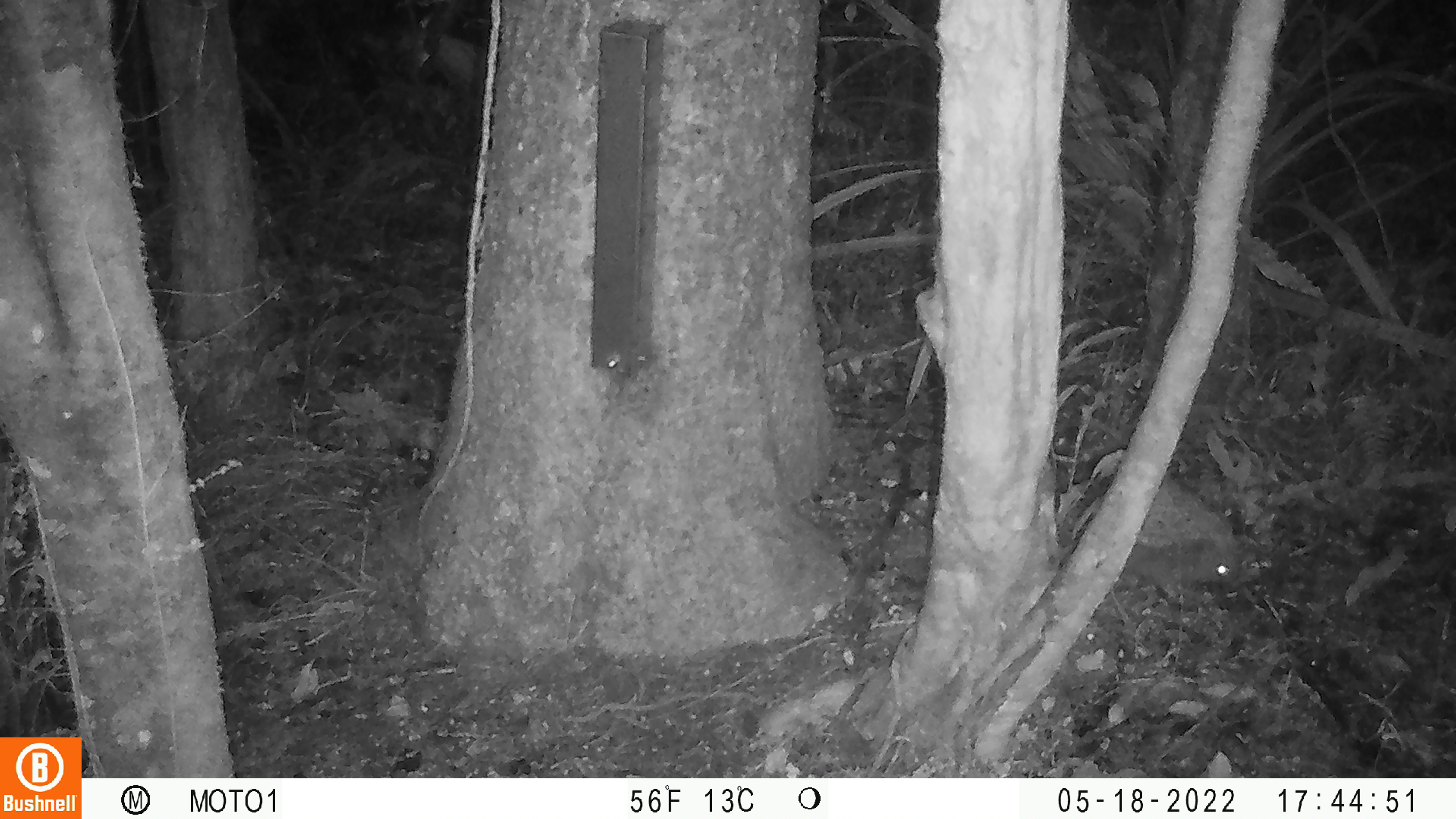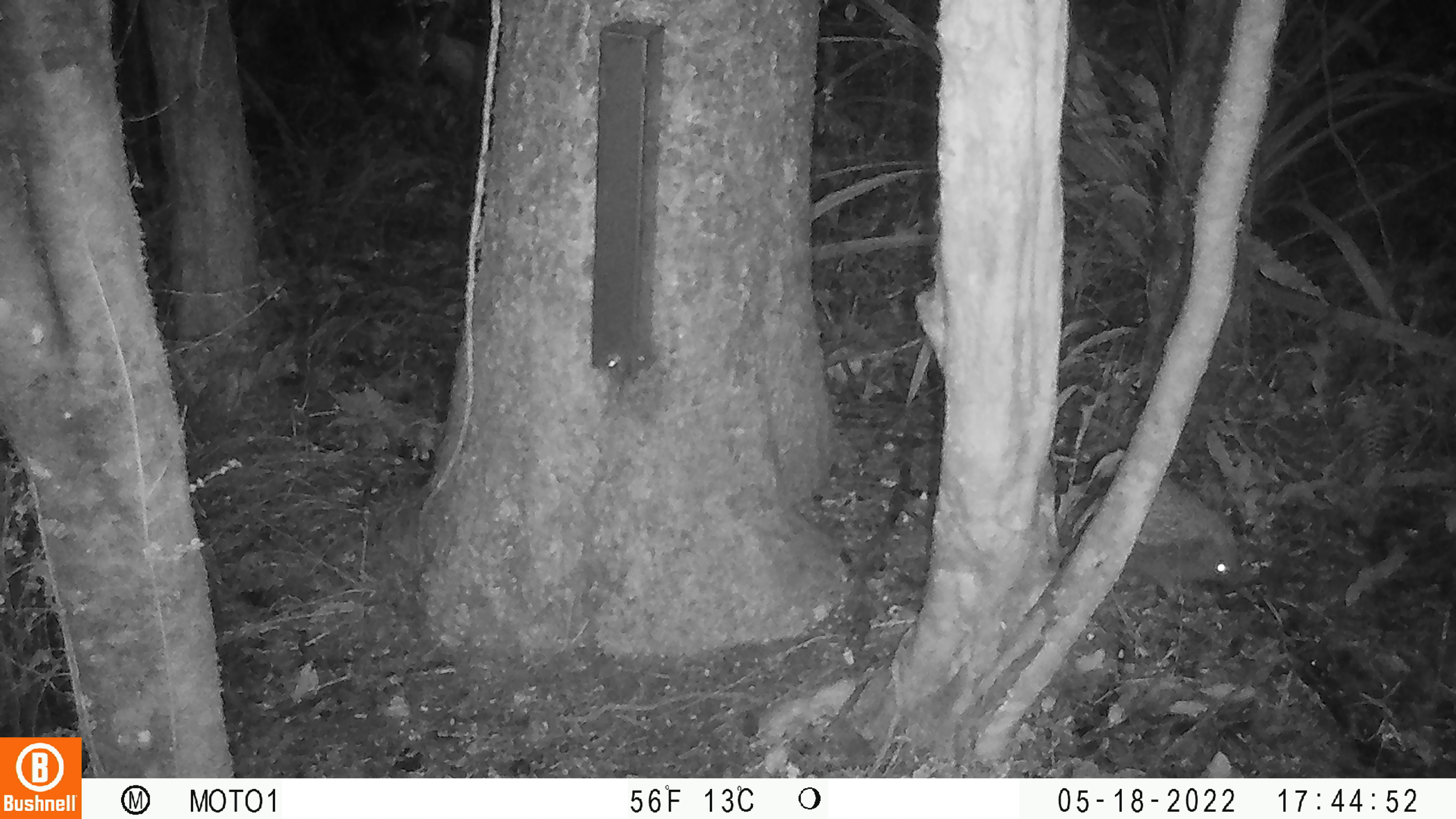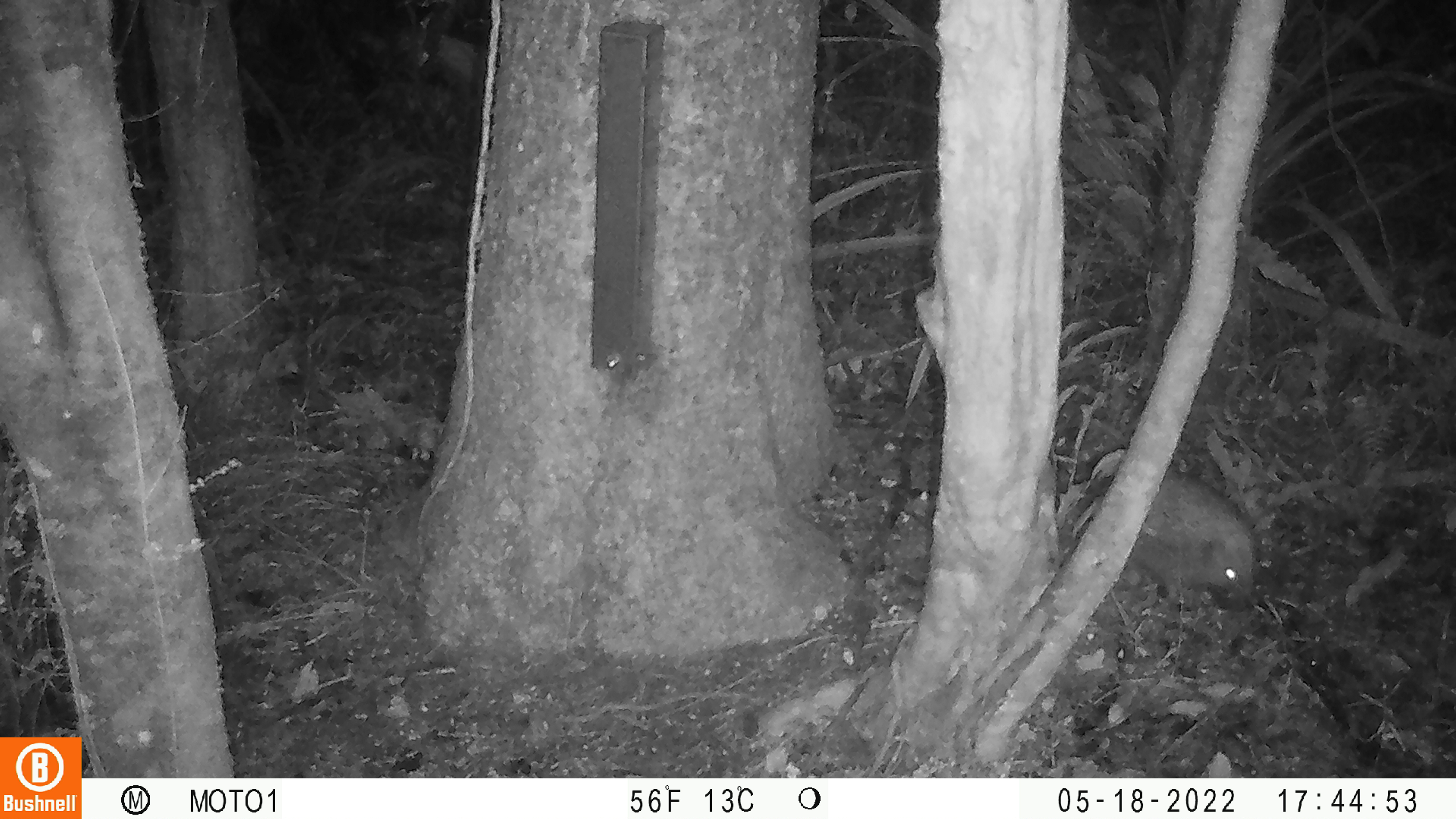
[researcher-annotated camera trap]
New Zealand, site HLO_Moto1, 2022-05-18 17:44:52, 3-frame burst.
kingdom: Animalia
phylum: Chordata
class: Mammalia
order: Eulipotyphla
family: Erinaceidae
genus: Erinaceus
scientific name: Erinaceus europaeus europaeus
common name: european hedgehog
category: hedgehog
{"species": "hedgehog (european hedgehog) (Erinaceus europaeus europaeus)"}